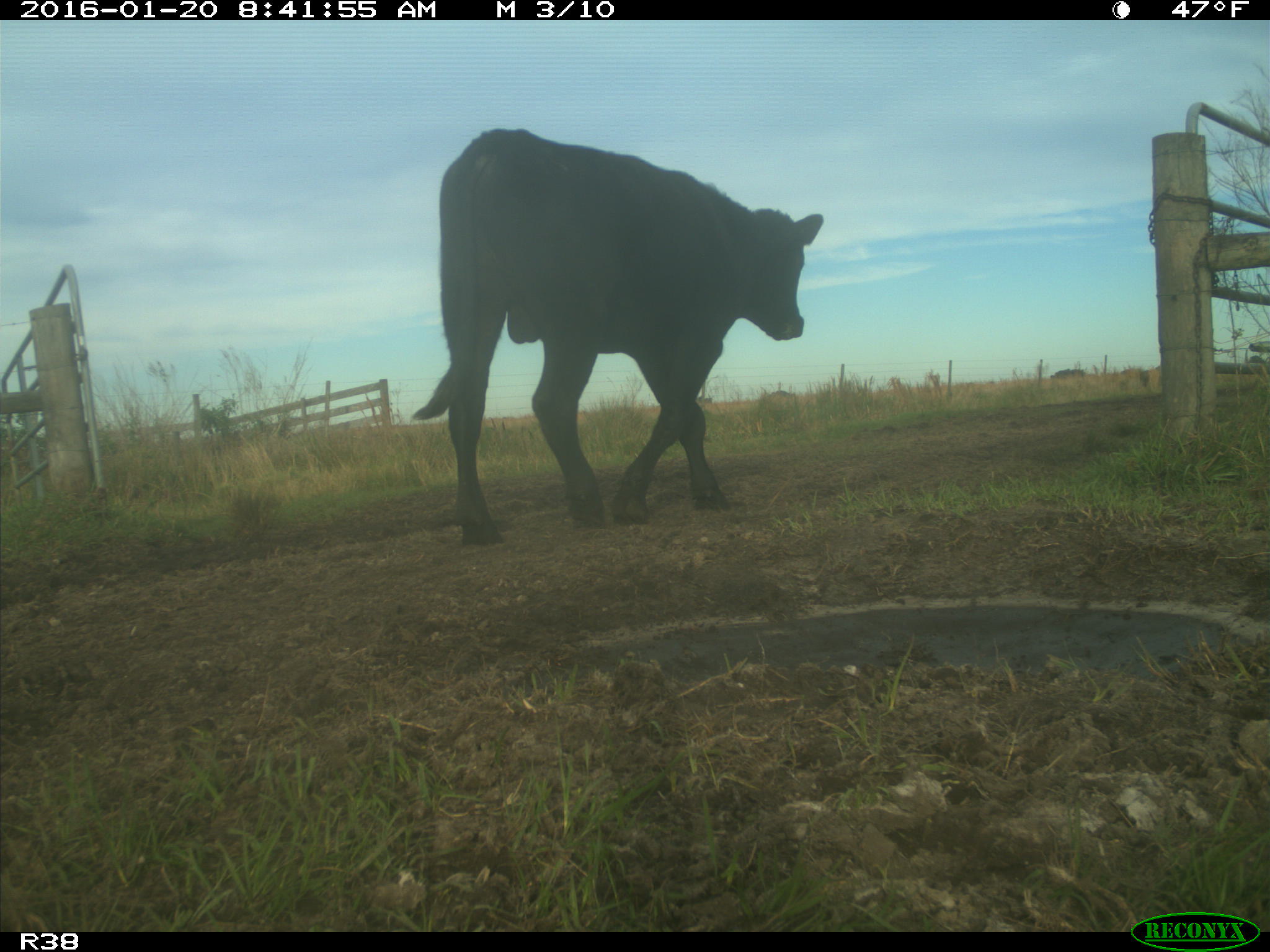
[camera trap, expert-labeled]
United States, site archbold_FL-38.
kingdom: Animalia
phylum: Chordata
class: Mammalia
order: Artiodactyla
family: Bovidae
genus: Bos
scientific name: Bos taurus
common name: domestic cow